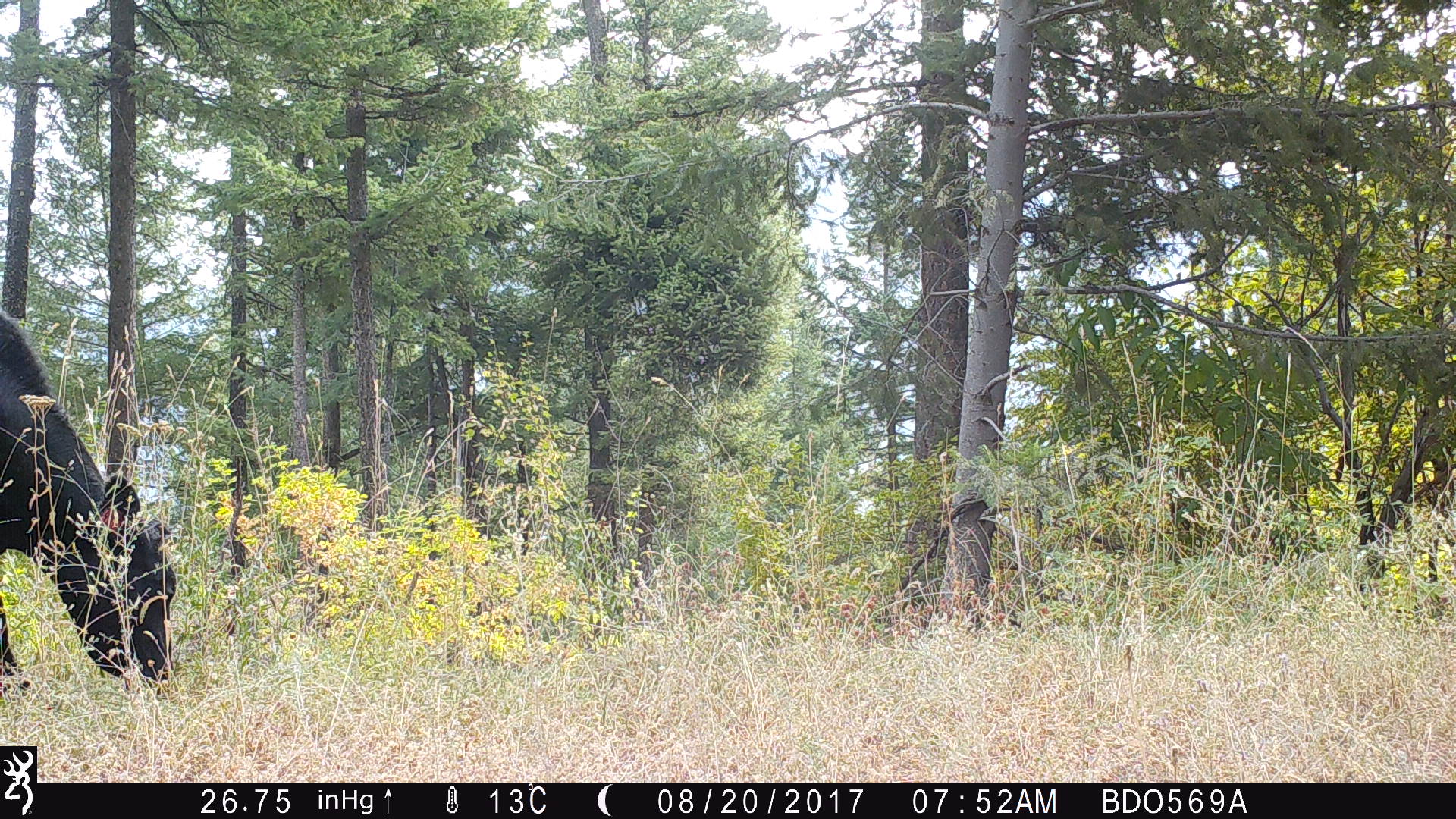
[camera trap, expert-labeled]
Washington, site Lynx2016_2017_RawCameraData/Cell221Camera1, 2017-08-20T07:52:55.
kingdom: Animalia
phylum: Chordata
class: Mammalia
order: Artiodactyla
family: Bovidae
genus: Bos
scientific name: Bos taurus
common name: domestic cattle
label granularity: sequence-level